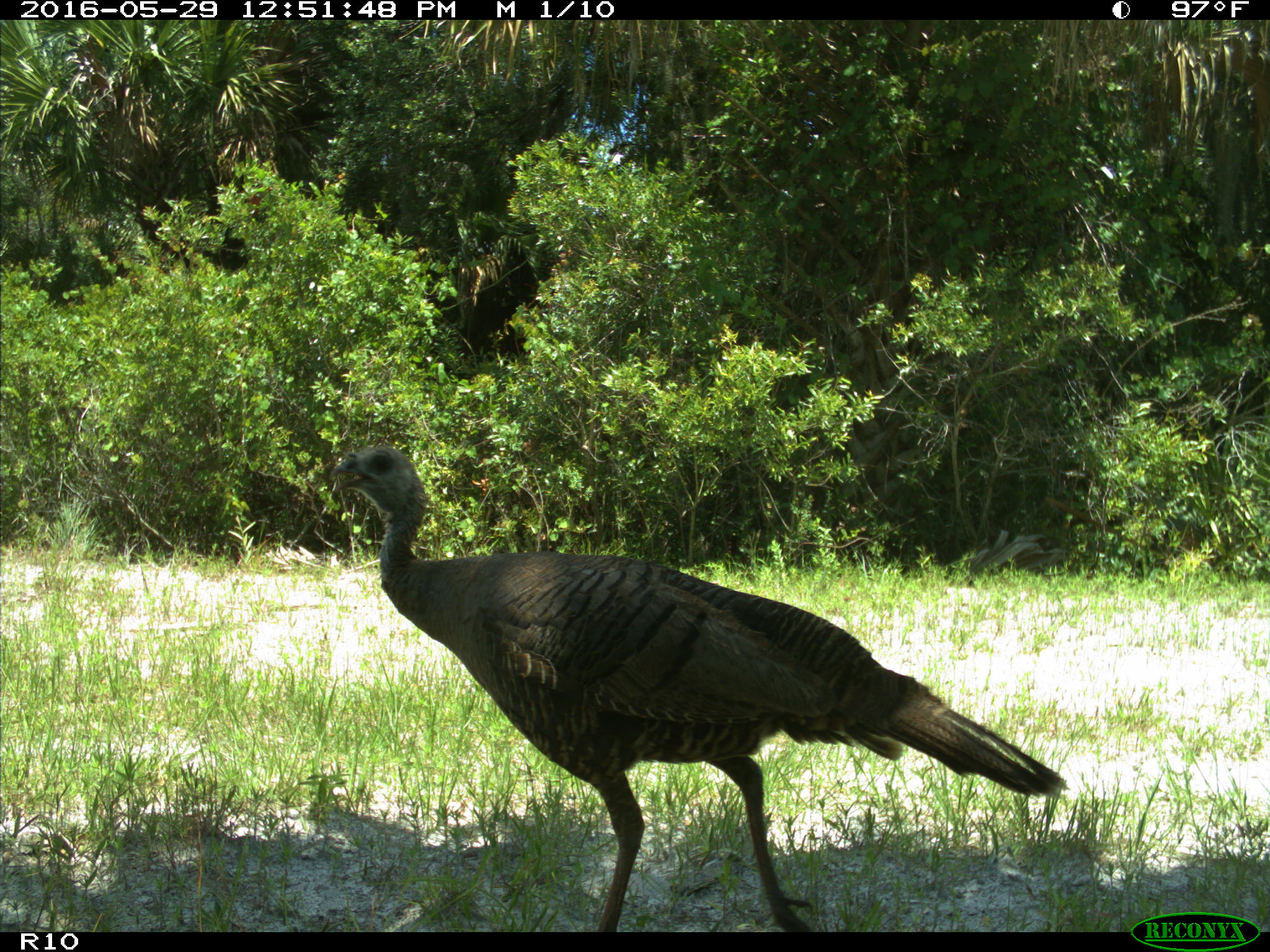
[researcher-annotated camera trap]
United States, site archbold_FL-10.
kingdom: Animalia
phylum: Chordata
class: Aves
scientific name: Aves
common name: birds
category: unidentified bird